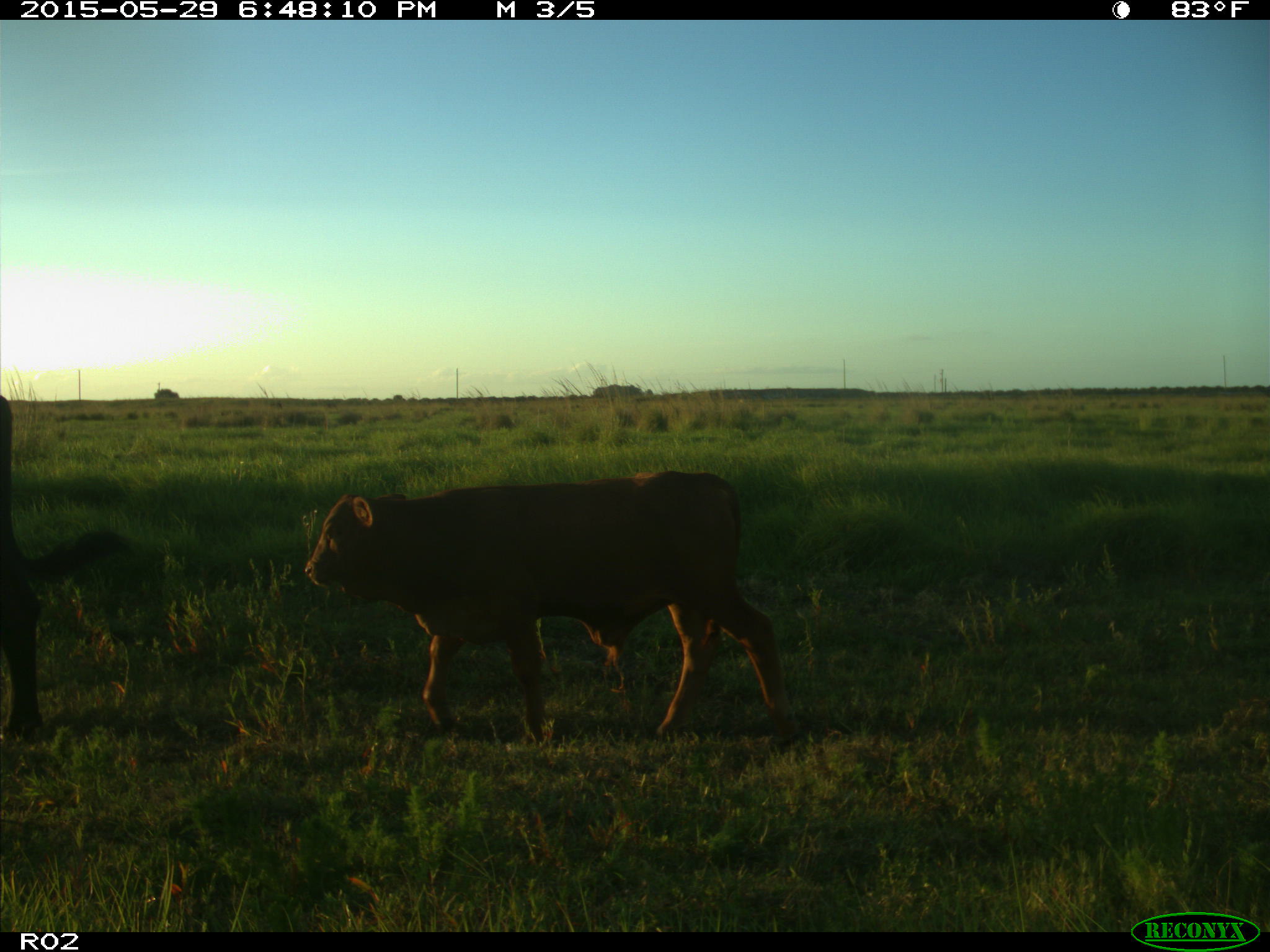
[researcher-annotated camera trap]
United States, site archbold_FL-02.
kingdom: Animalia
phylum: Chordata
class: Mammalia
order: Artiodactyla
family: Bovidae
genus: Bos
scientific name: Bos taurus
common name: domestic cow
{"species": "Bos taurus (domestic cow)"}